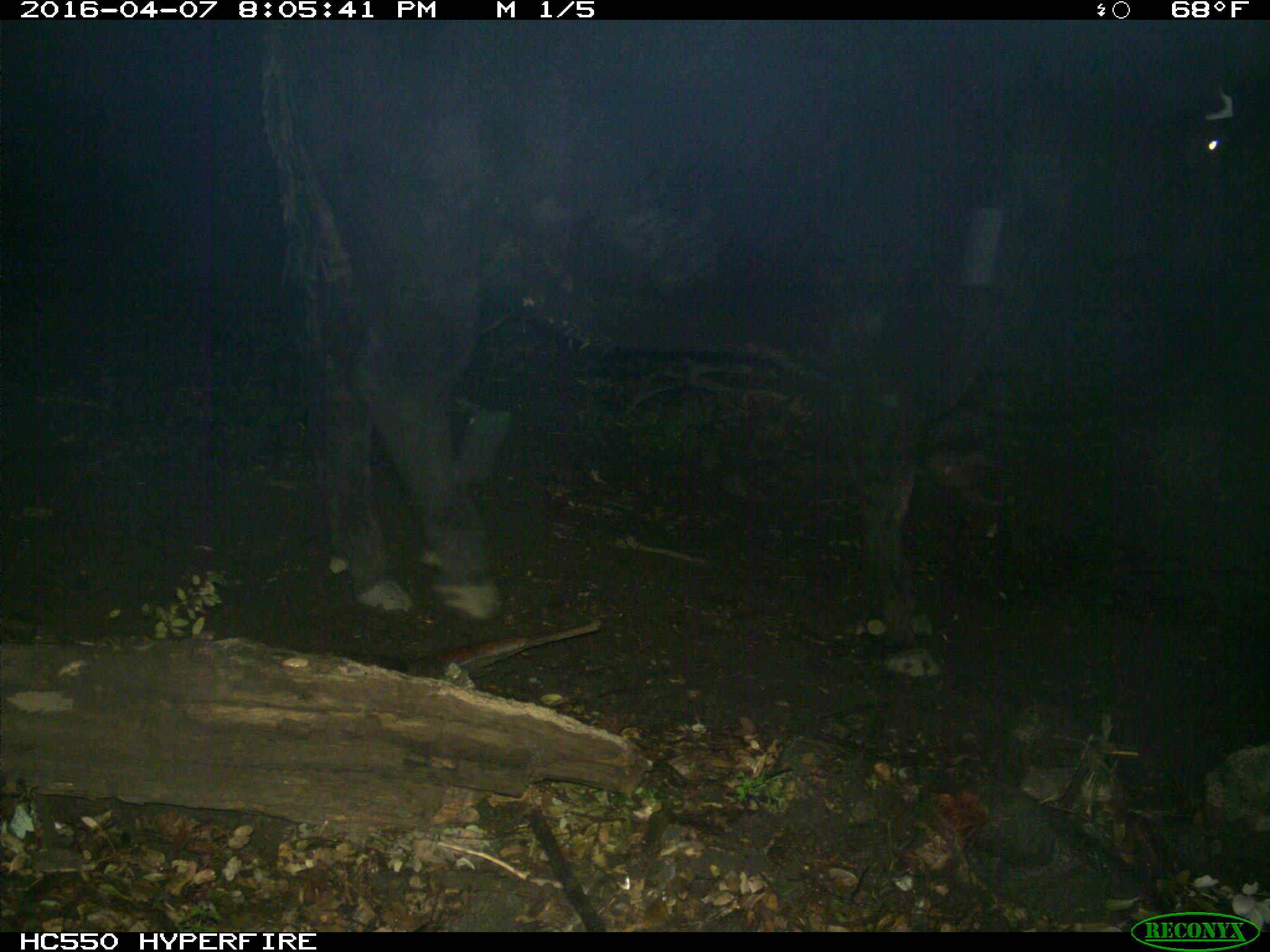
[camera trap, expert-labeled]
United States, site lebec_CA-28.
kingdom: Animalia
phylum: Chordata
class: Mammalia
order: Artiodactyla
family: Bovidae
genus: Bos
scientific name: Bos taurus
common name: domestic cow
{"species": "Bos taurus (domestic cow)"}